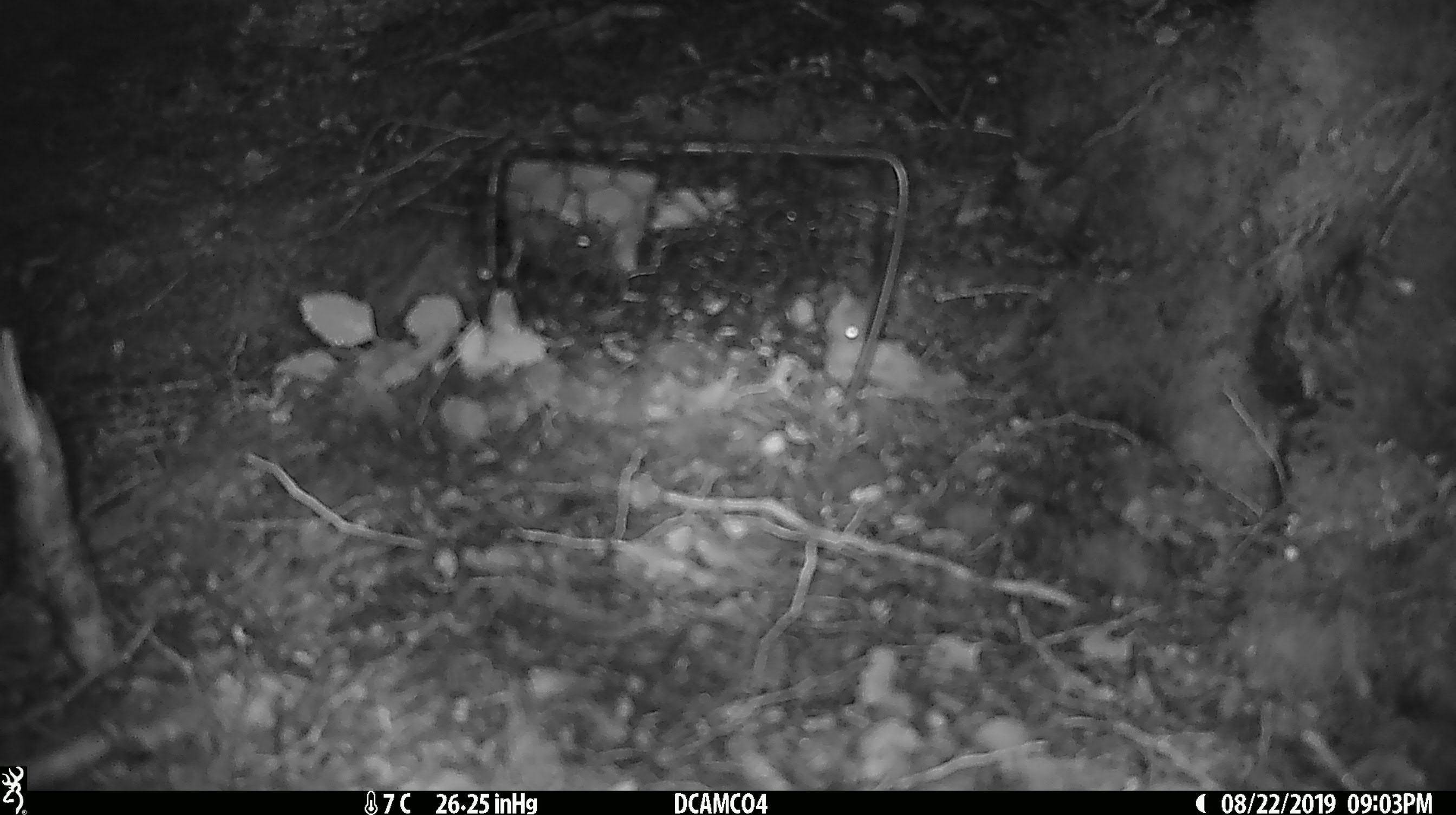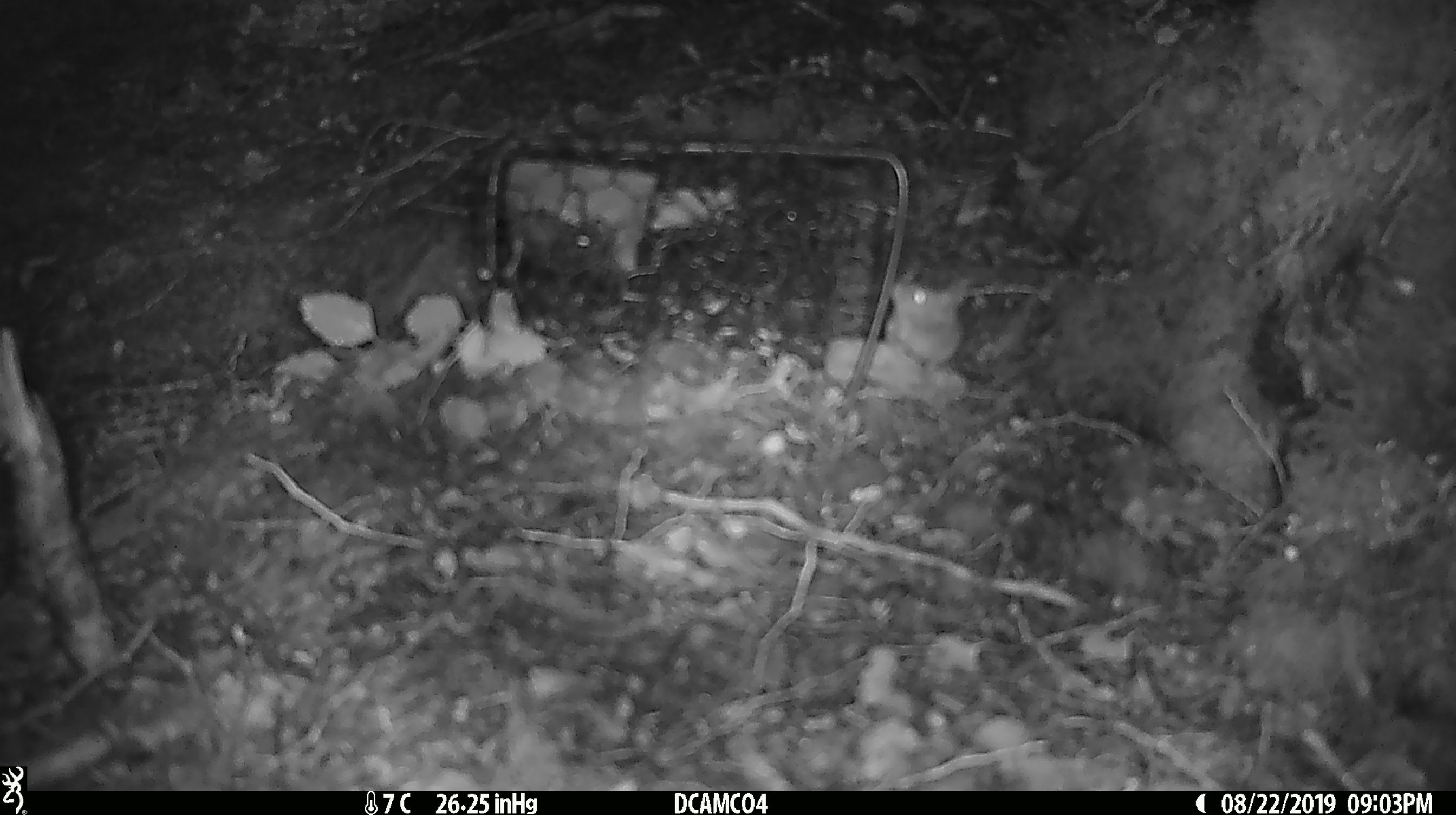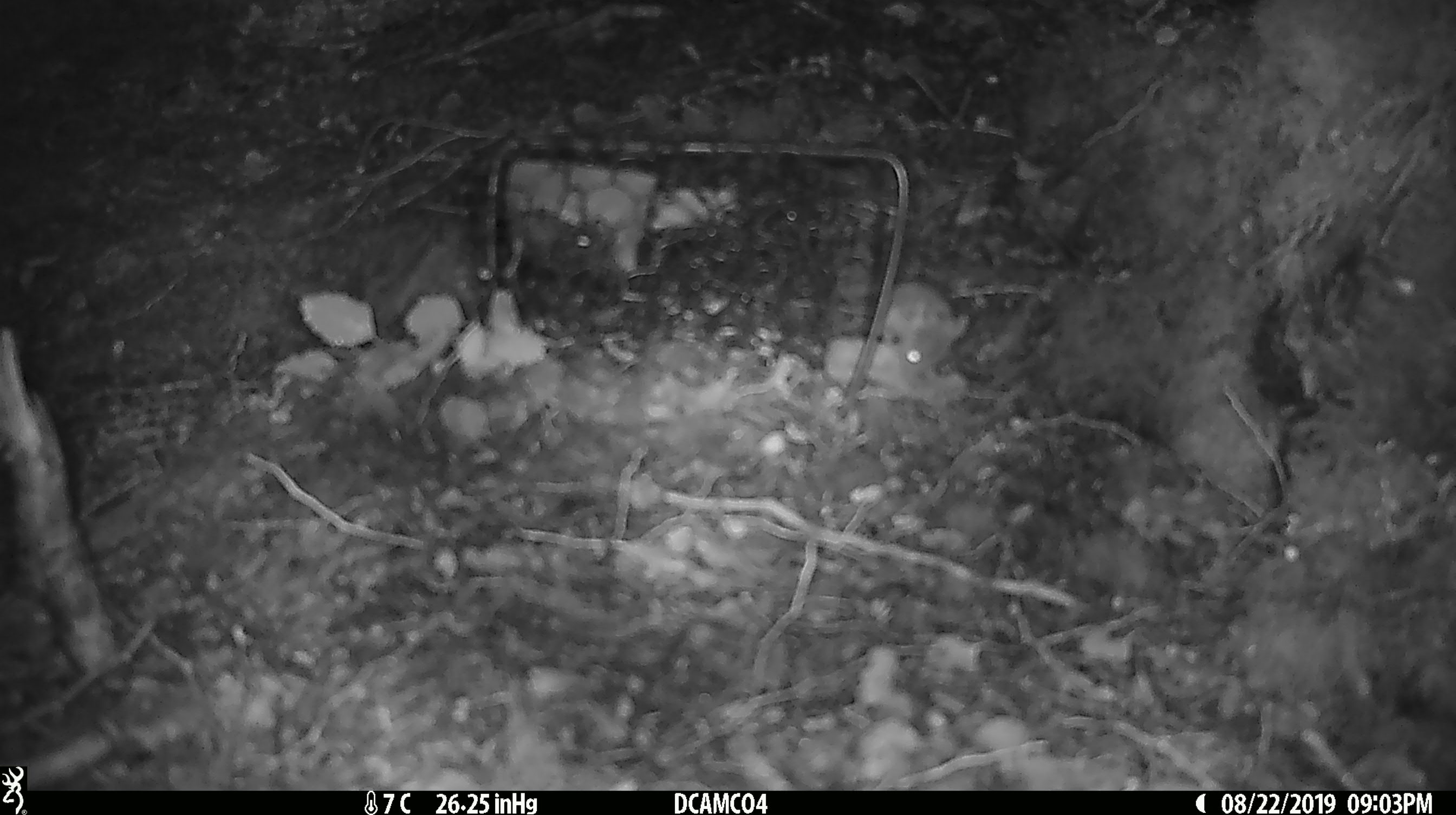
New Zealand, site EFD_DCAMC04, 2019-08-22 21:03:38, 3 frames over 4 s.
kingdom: Animalia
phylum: Chordata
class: Mammalia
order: Rodentia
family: Muridae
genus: Mus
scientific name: Mus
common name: mouse